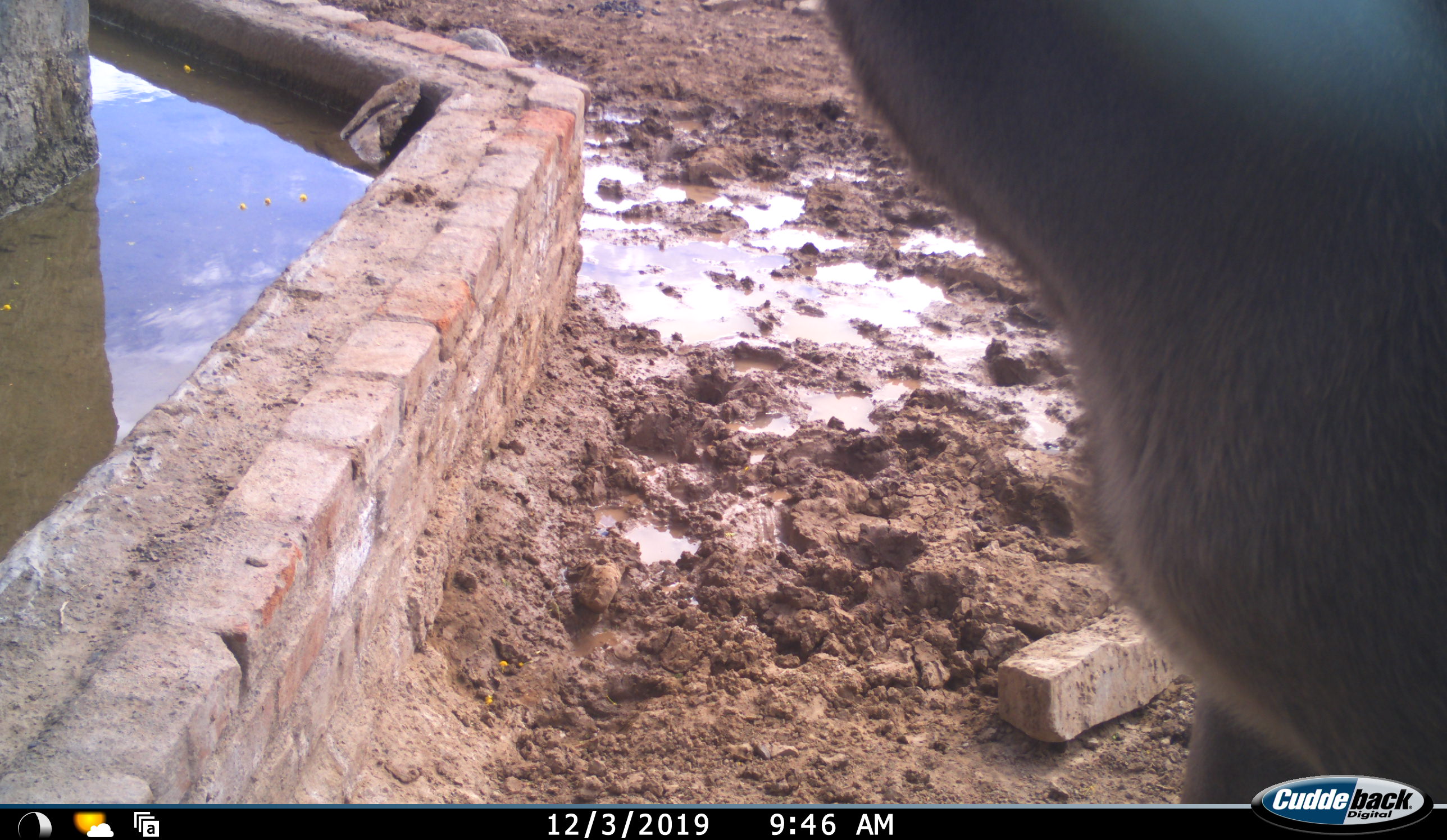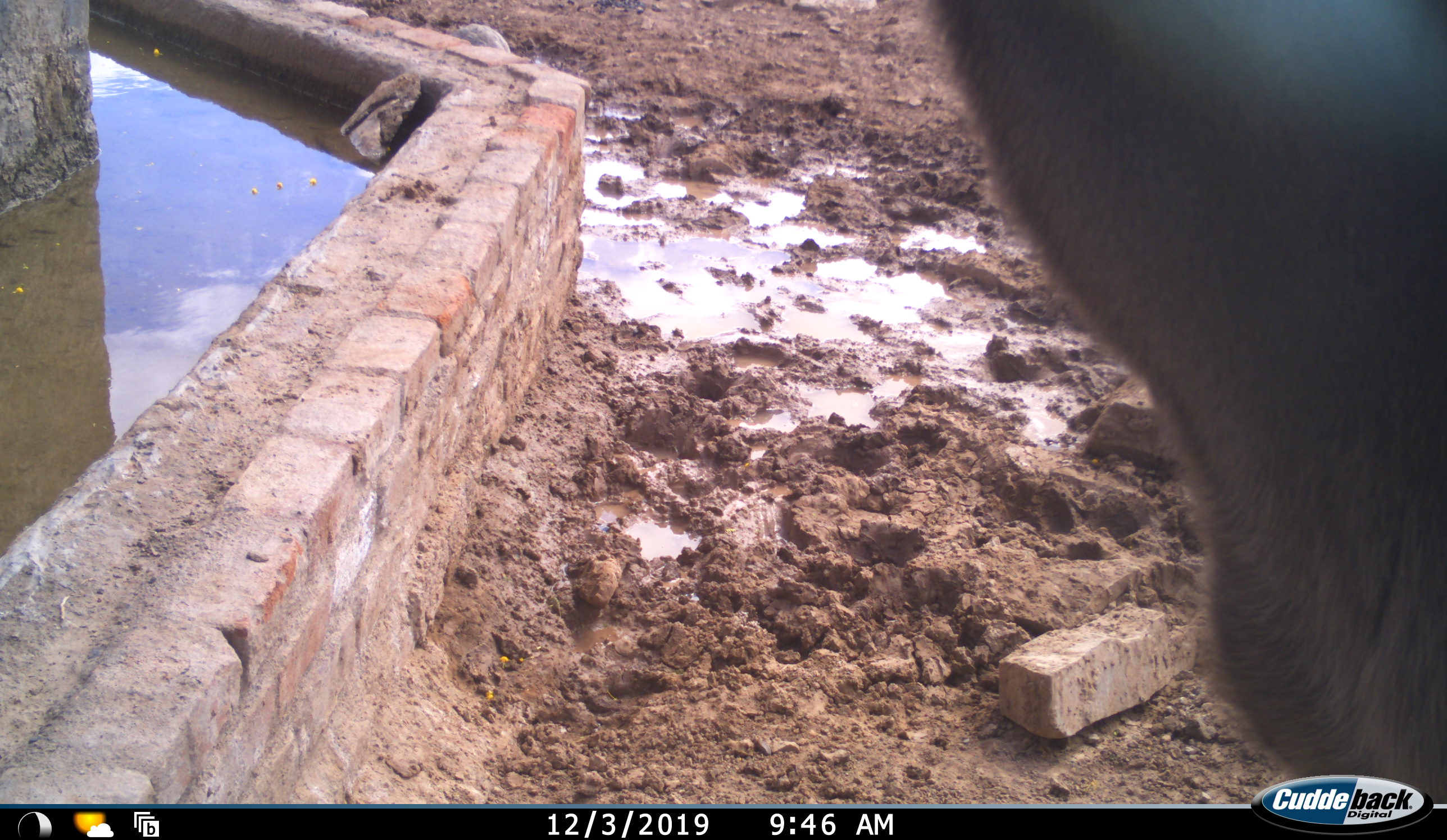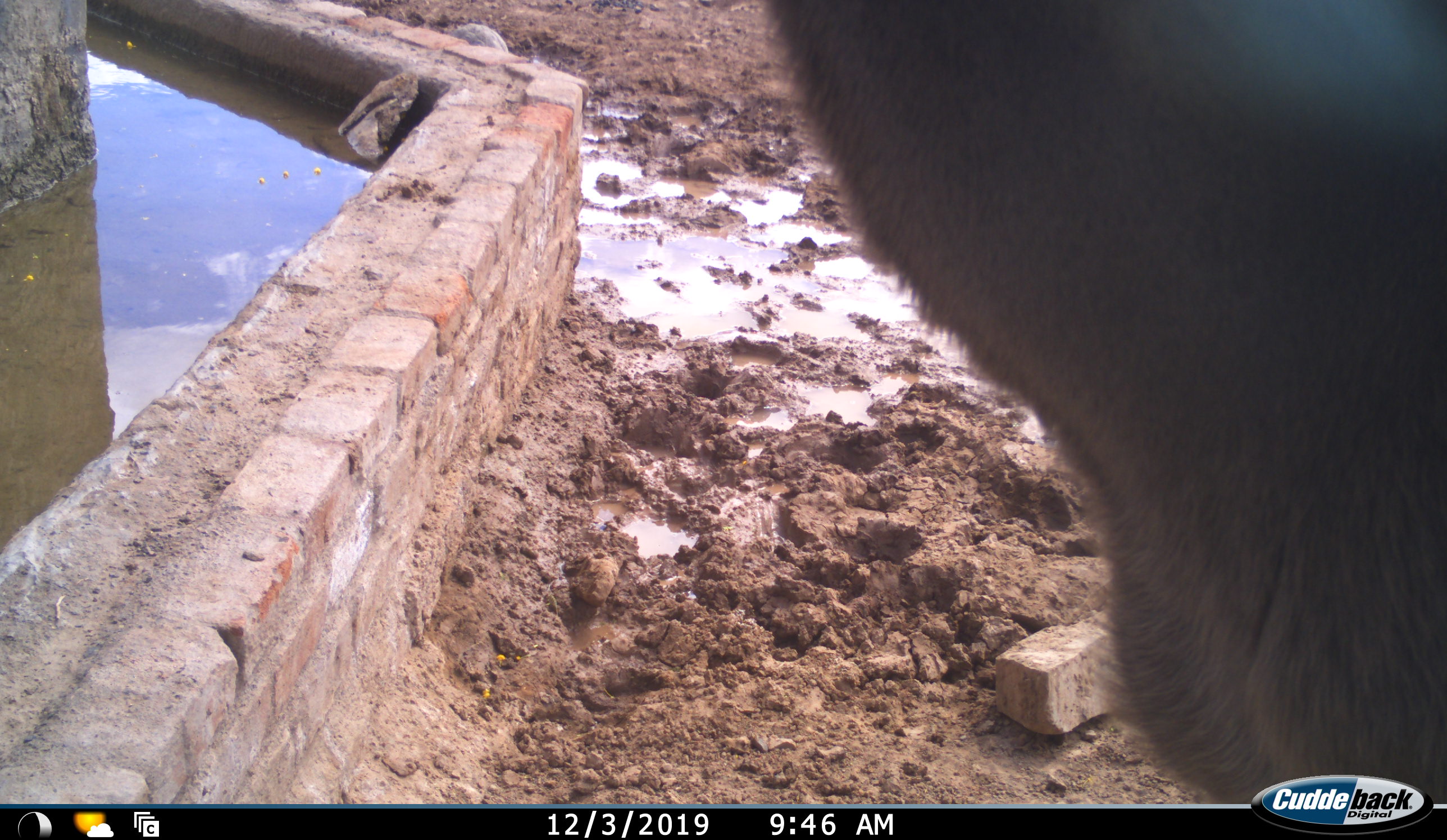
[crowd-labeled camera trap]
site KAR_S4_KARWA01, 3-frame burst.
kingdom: Animalia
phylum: Chordata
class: Mammalia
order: Artiodactyla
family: Bovidae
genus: Tragelaphus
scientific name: Tragelaphus oryx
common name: eland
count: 1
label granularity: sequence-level